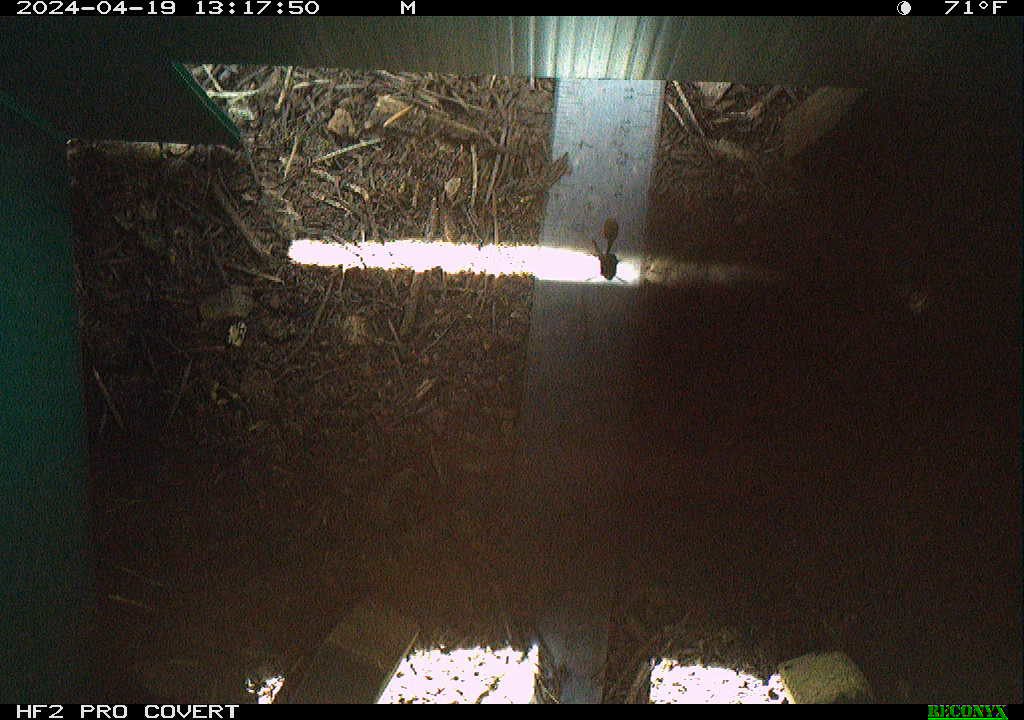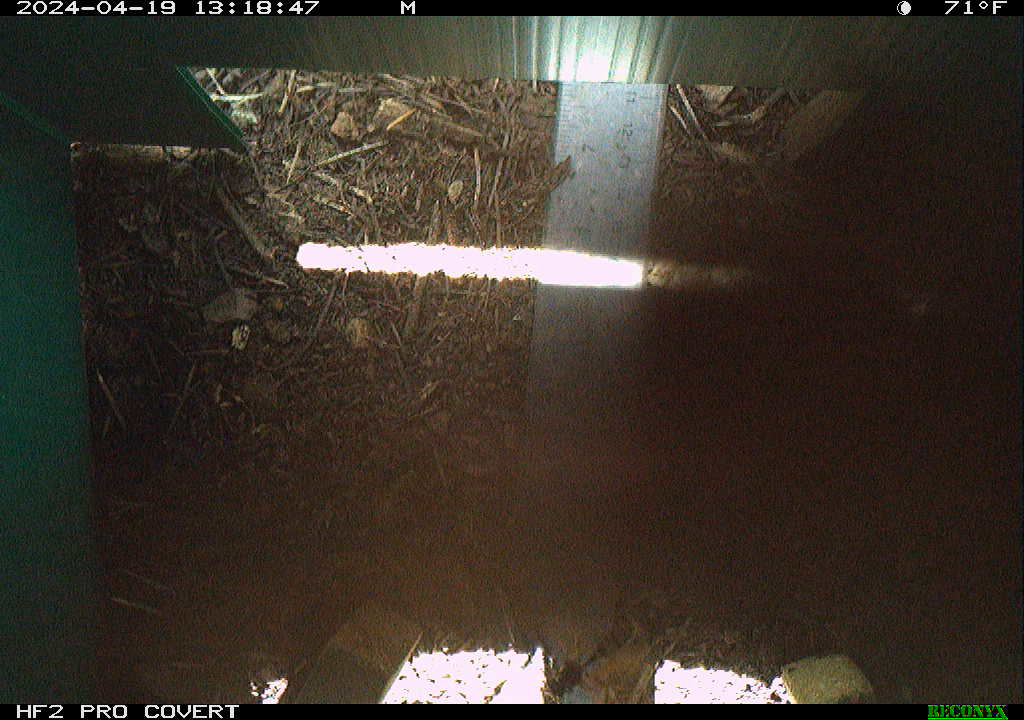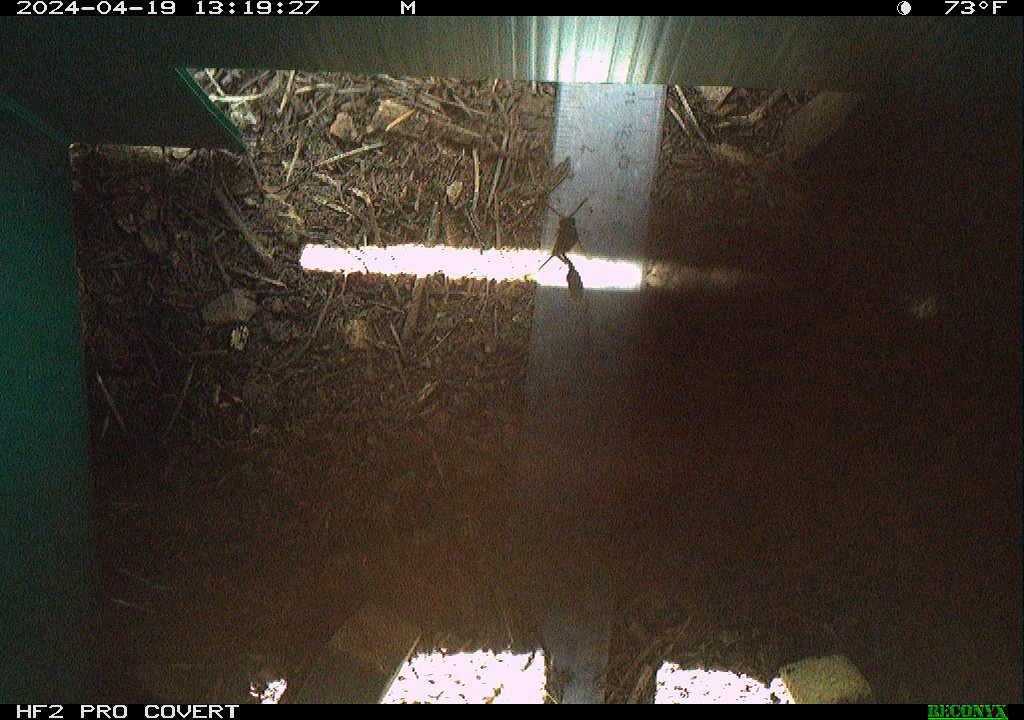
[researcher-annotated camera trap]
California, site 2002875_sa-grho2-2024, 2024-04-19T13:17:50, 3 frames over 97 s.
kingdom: Animalia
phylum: Arthropoda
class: Insecta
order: Hymenoptera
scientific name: Hymenoptera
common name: ants, bees, wasps, and sawflies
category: hymenoptera order